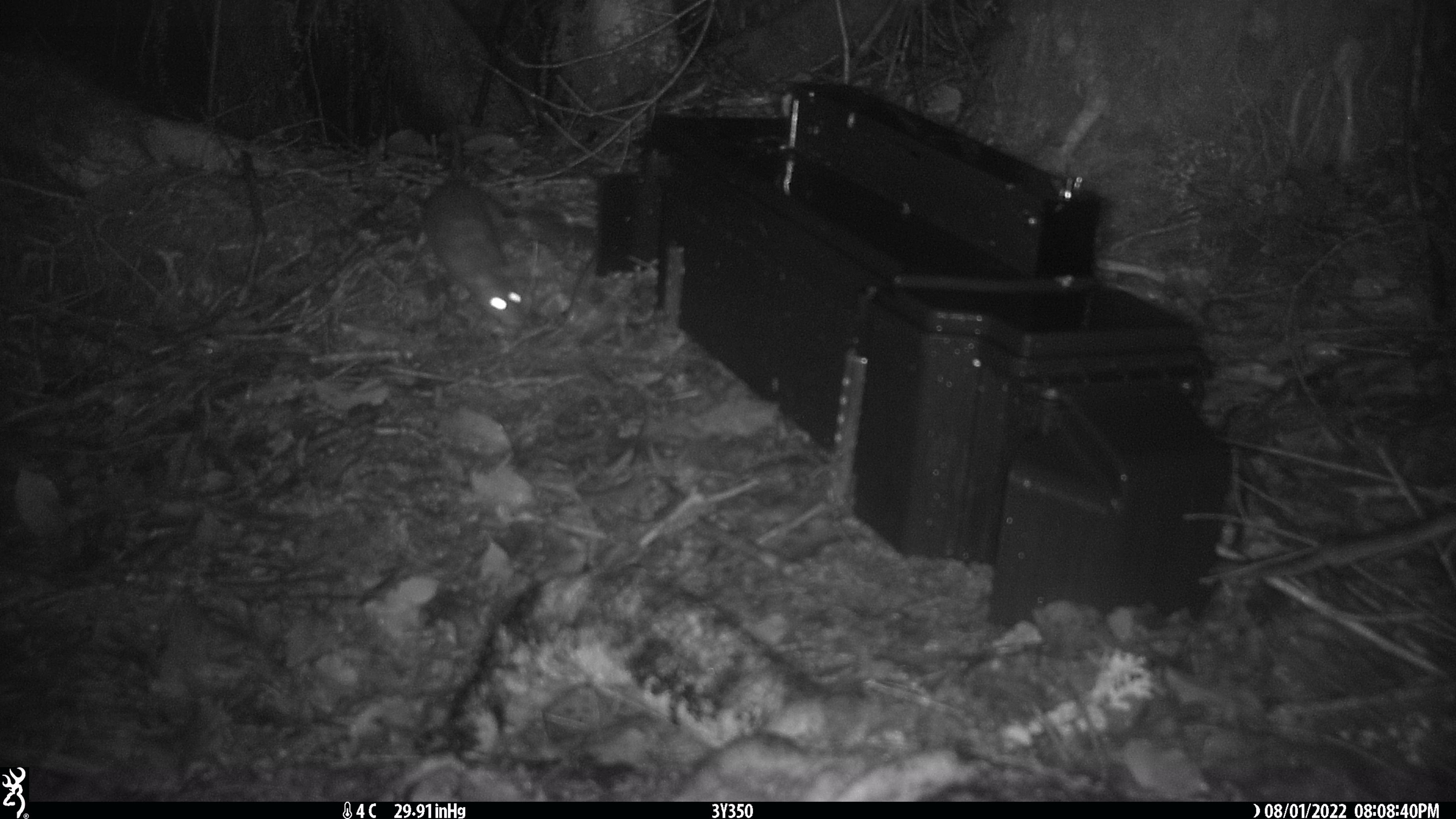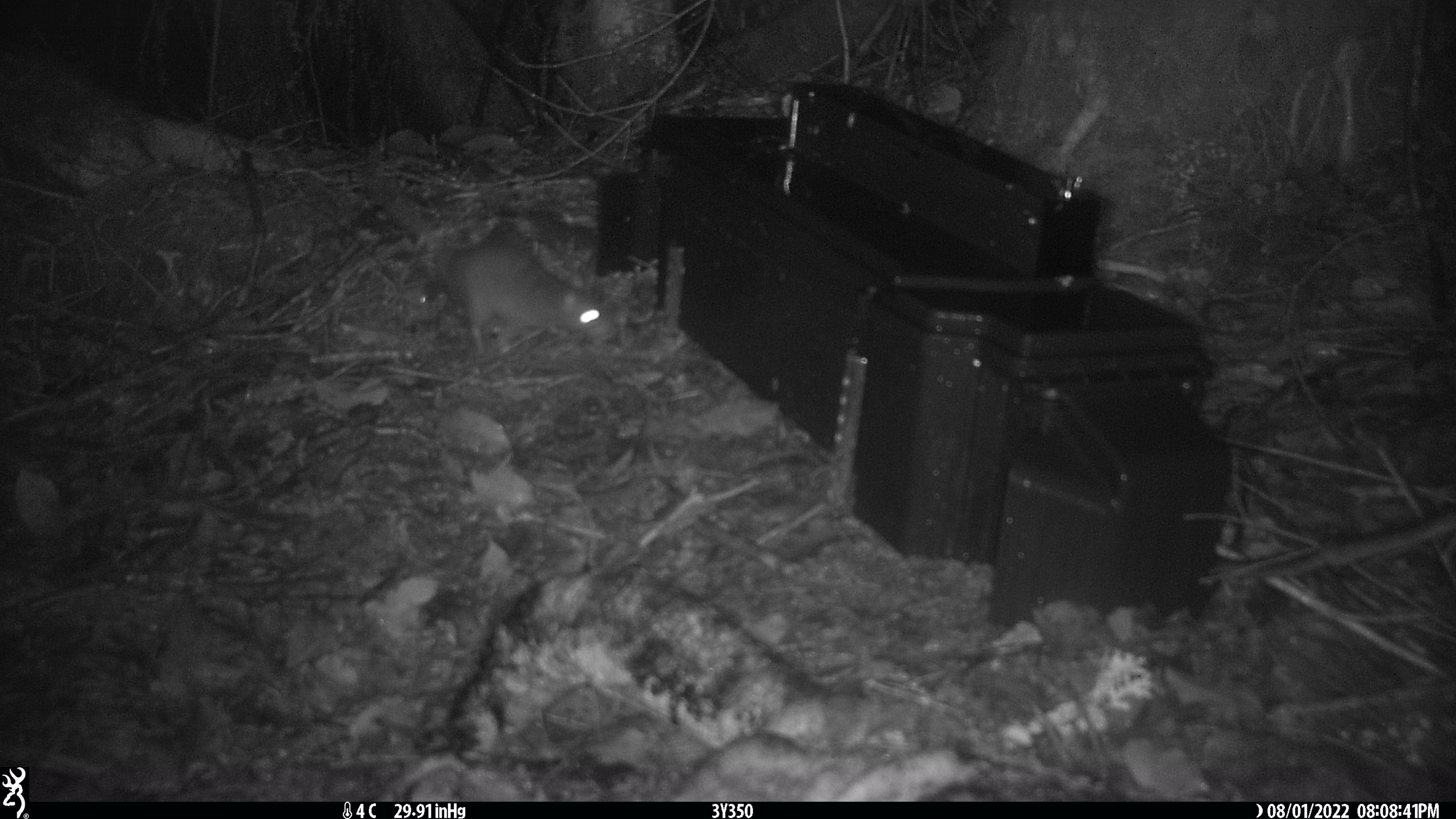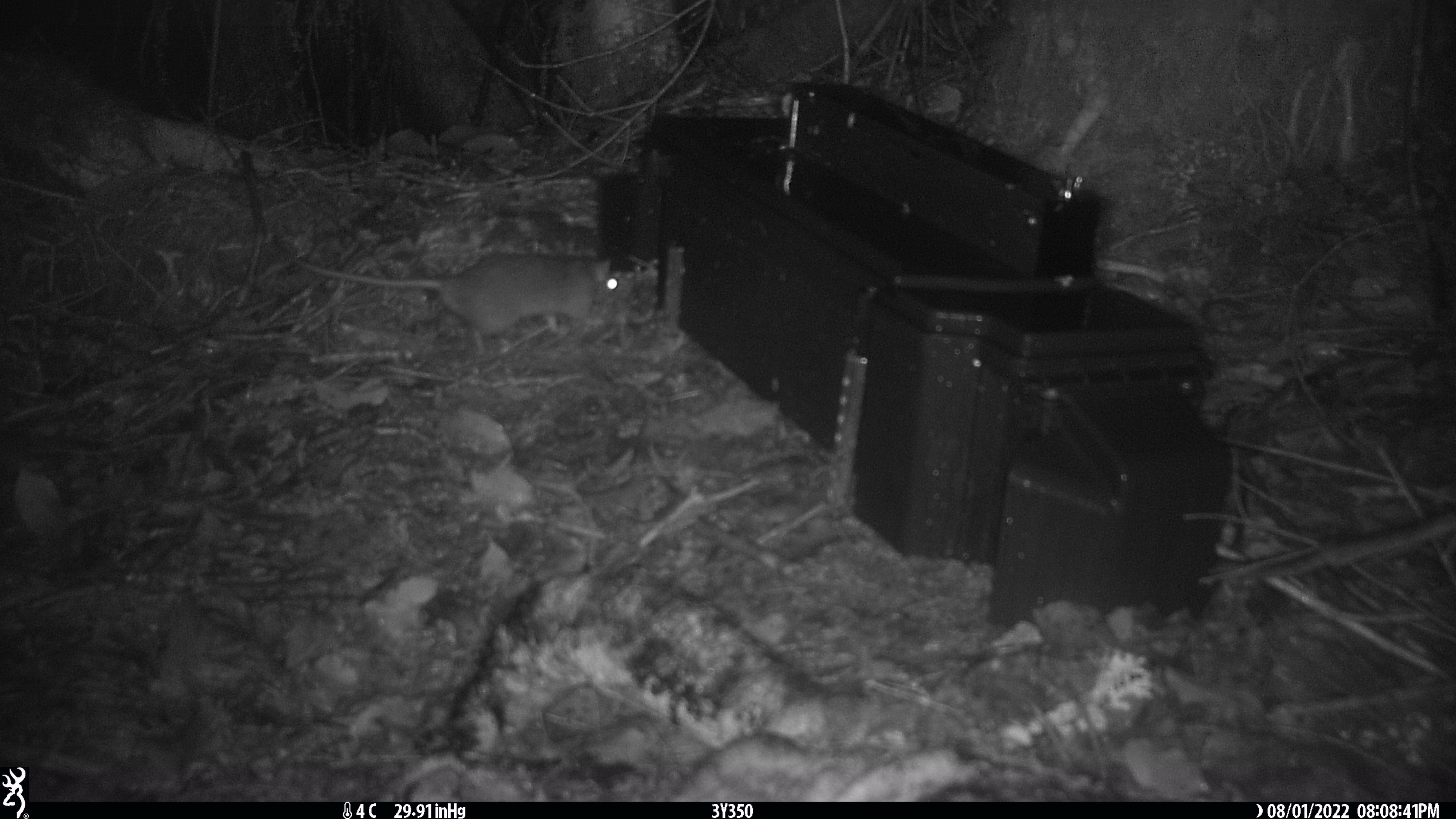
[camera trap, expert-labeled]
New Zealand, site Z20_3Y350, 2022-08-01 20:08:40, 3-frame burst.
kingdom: Animalia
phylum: Chordata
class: Mammalia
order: Rodentia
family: Muridae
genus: Rattus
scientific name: Rattus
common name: rat